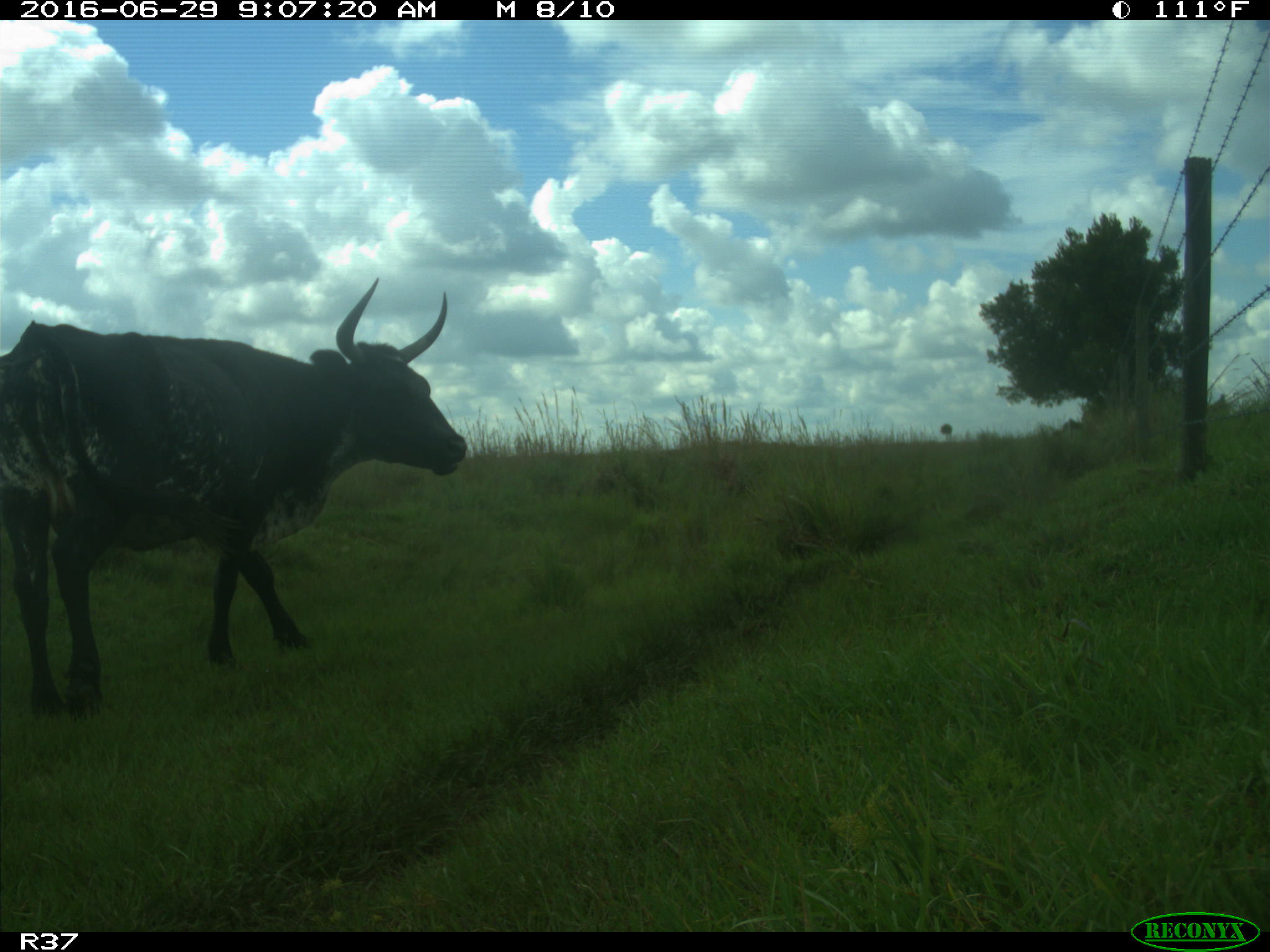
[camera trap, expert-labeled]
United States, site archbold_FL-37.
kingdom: Animalia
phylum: Chordata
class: Mammalia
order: Artiodactyla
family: Bovidae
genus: Bos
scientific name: Bos taurus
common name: domestic cow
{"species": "Bos taurus (domestic cow)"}